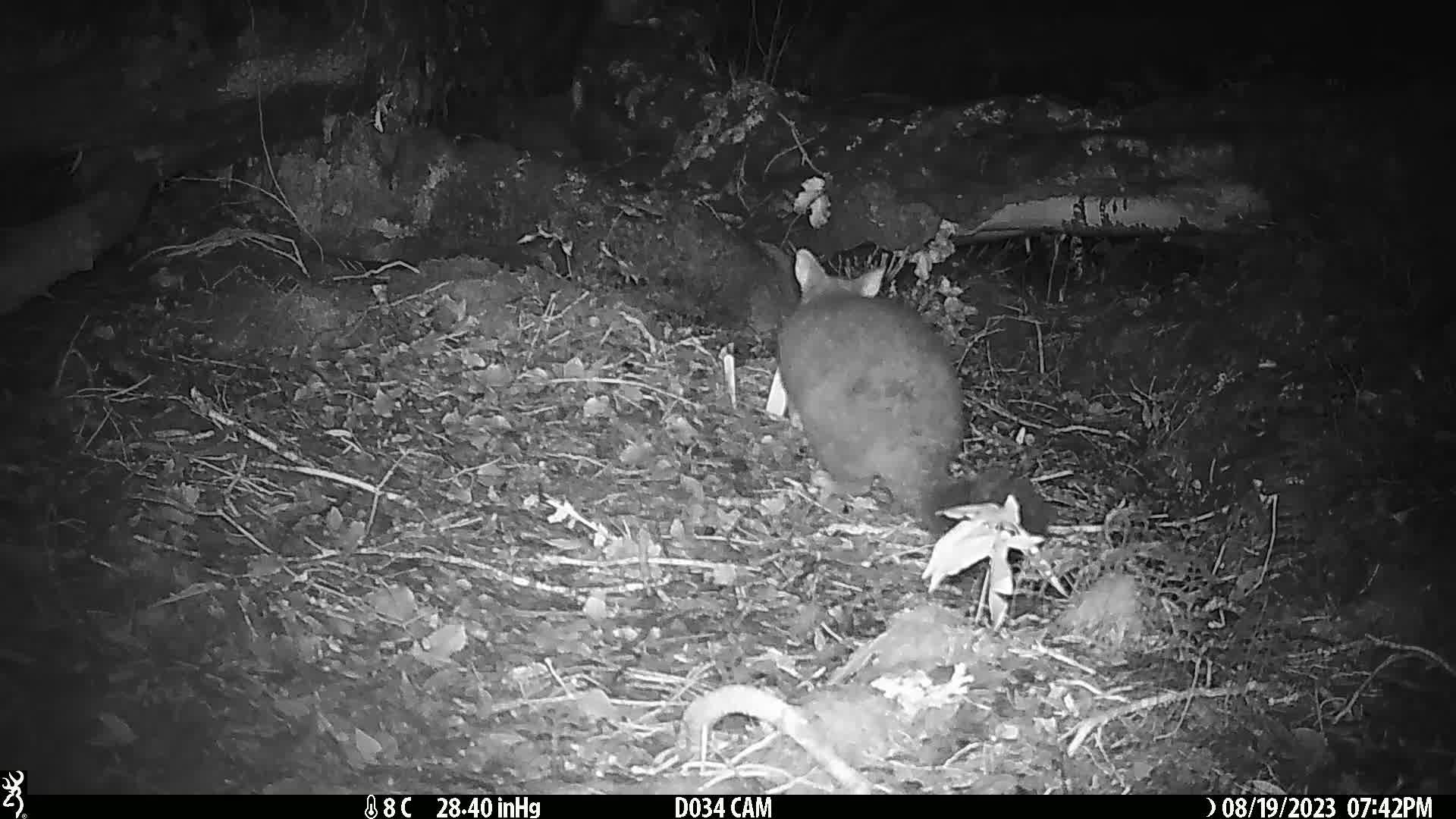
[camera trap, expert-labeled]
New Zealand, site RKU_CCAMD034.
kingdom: Animalia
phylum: Chordata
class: Mammalia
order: Diprotodontia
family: Phalangeridae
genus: Trichosurus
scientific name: Trichosurus vulpecula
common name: common brushtail possum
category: possum